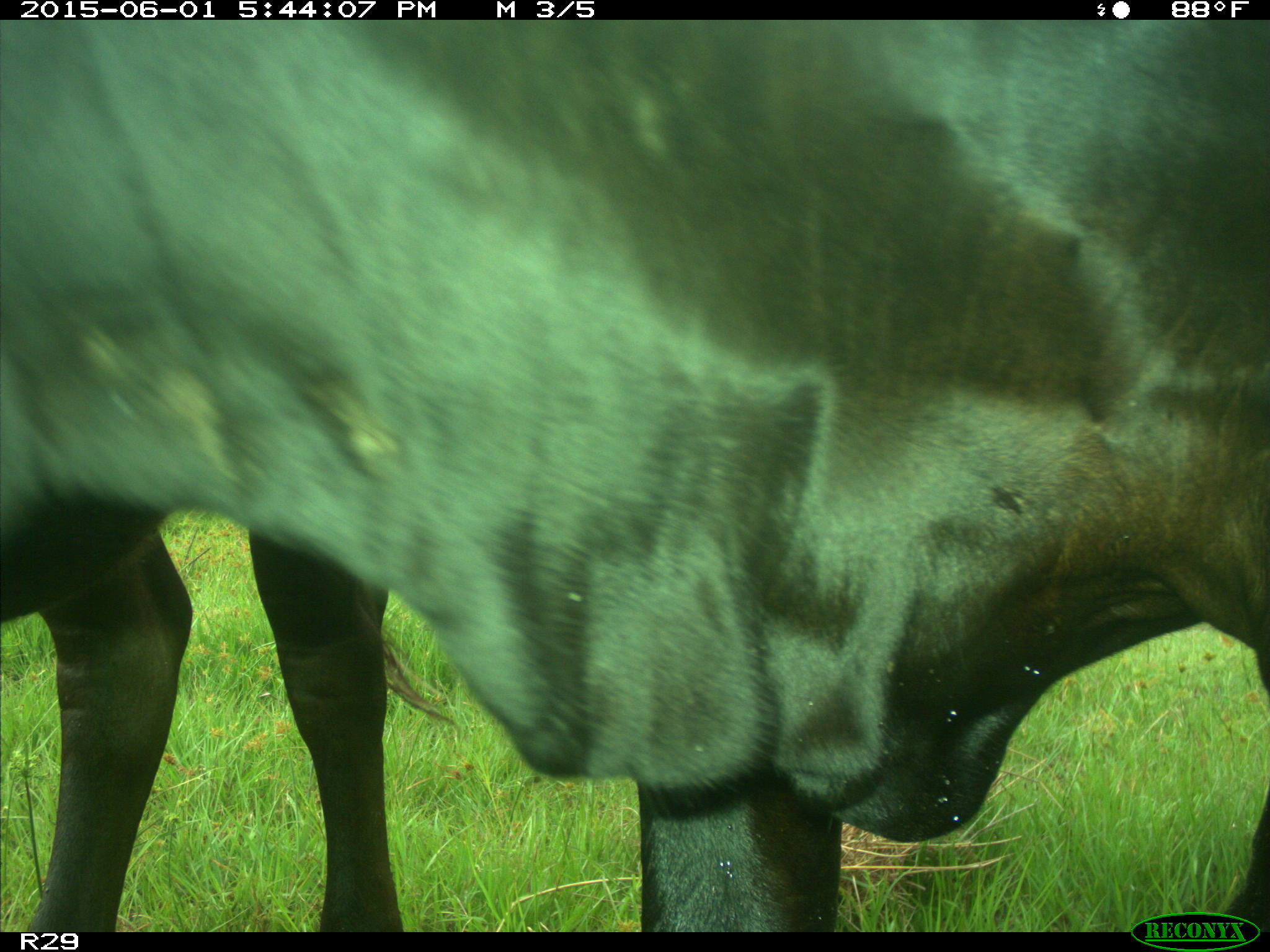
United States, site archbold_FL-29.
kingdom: Animalia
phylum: Chordata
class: Mammalia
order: Artiodactyla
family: Bovidae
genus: Bos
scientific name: Bos taurus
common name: domestic cow